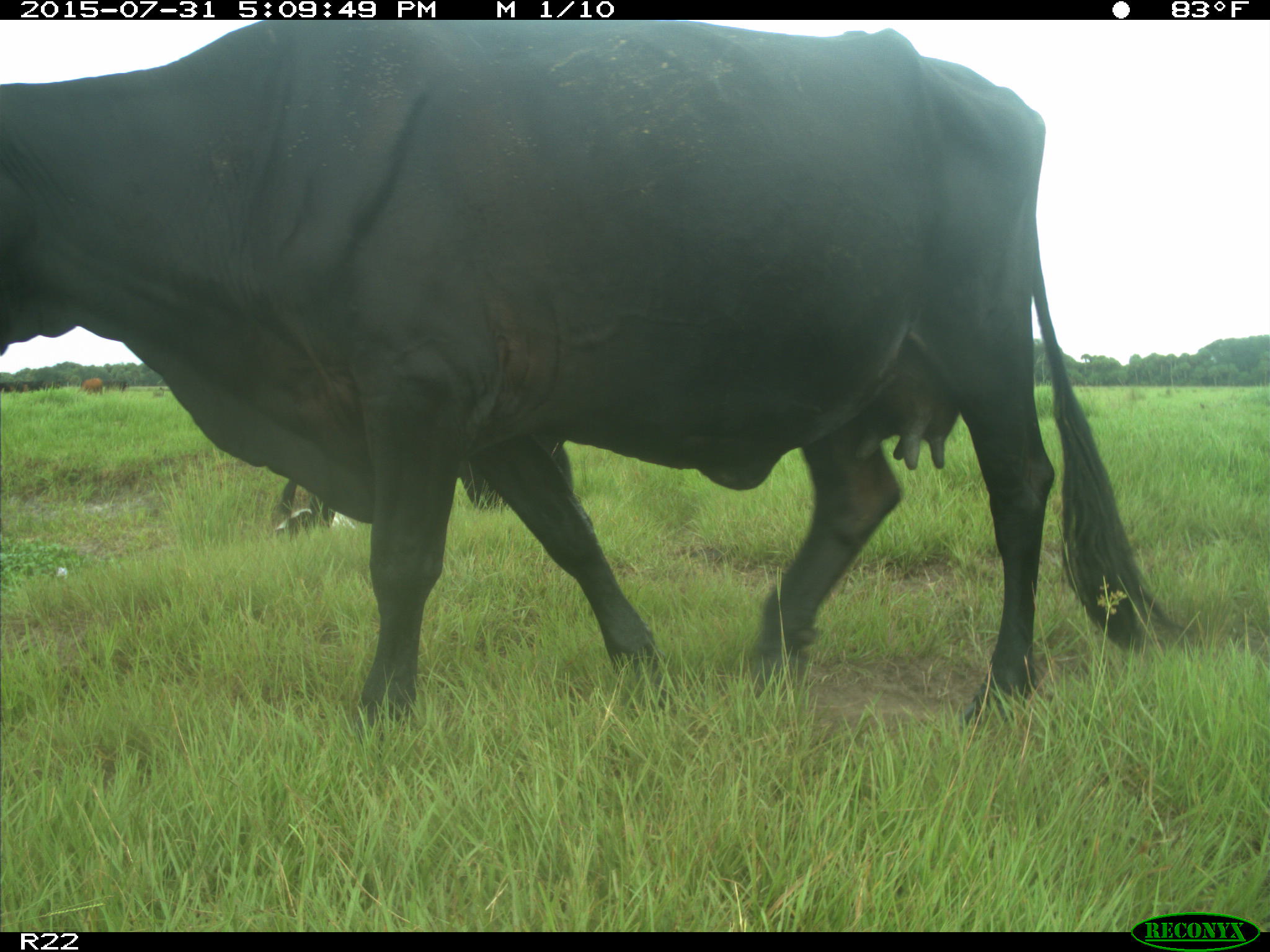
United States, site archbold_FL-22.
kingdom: Animalia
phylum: Chordata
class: Mammalia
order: Artiodactyla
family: Bovidae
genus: Bos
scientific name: Bos taurus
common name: domestic cow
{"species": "Bos taurus (domestic cow)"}